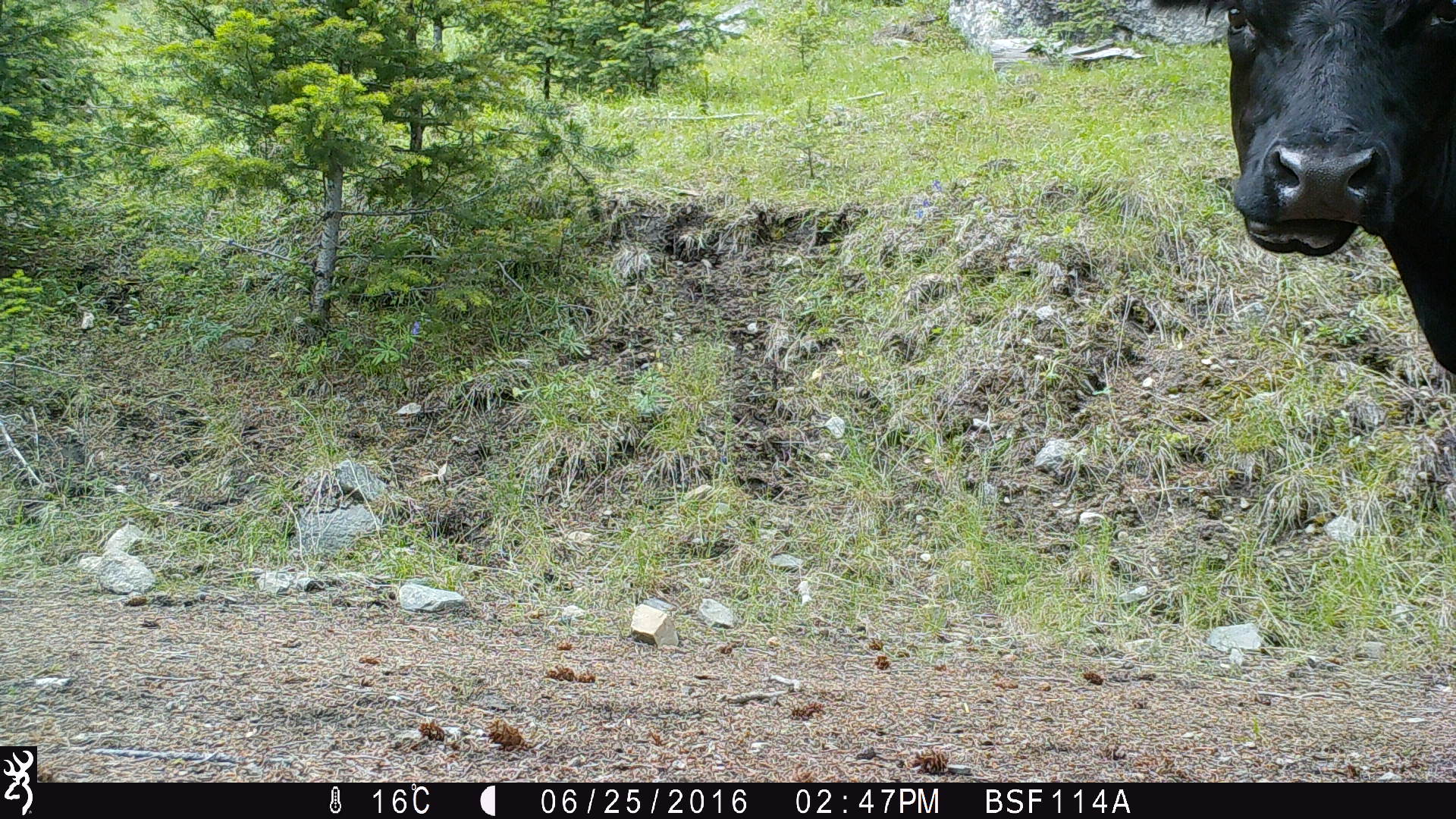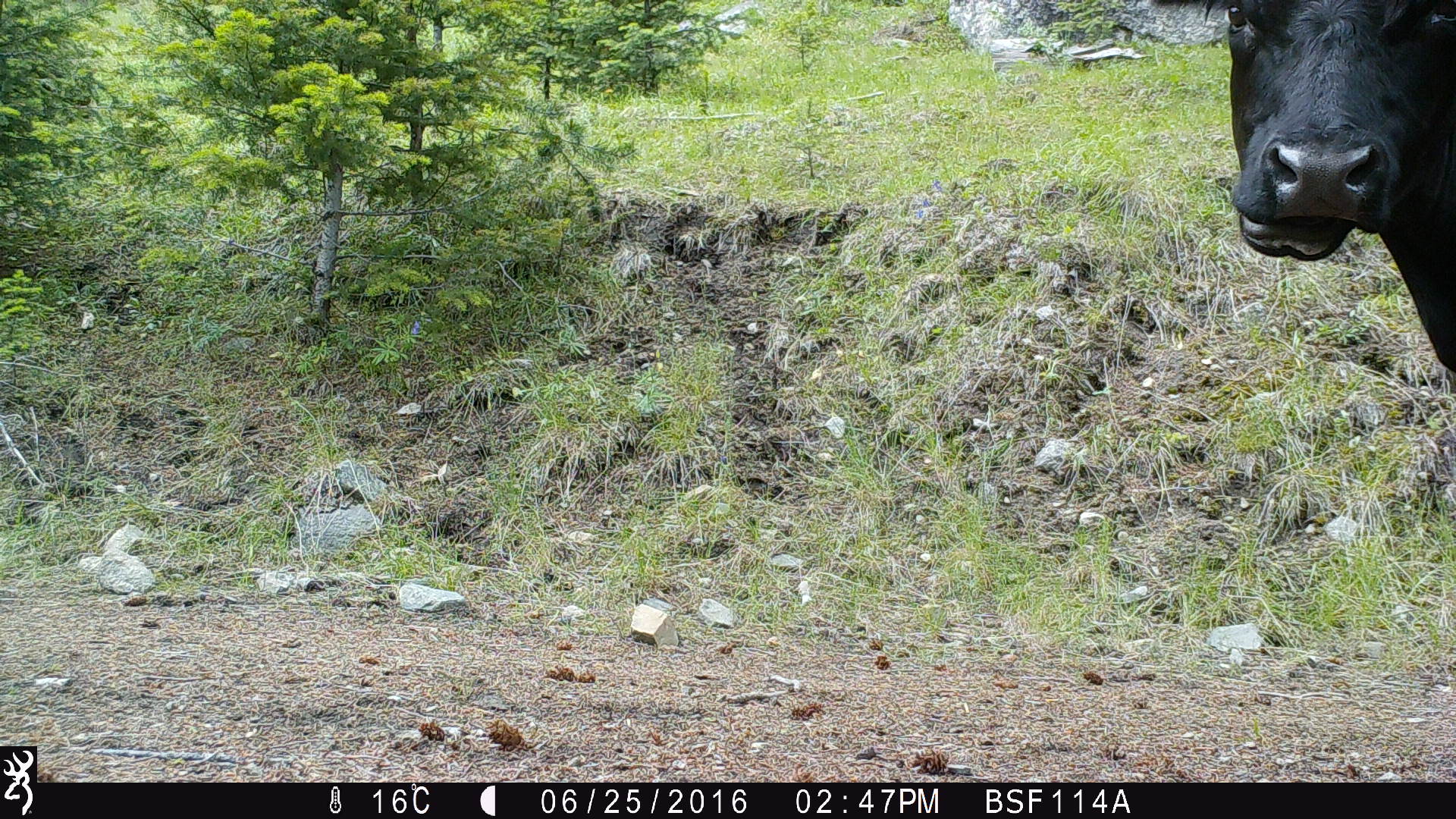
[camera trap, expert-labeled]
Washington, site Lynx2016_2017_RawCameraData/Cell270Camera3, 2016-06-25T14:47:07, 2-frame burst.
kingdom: Animalia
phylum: Chordata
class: Mammalia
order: Artiodactyla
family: Bovidae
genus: Bos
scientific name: Bos taurus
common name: domestic cattle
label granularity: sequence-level